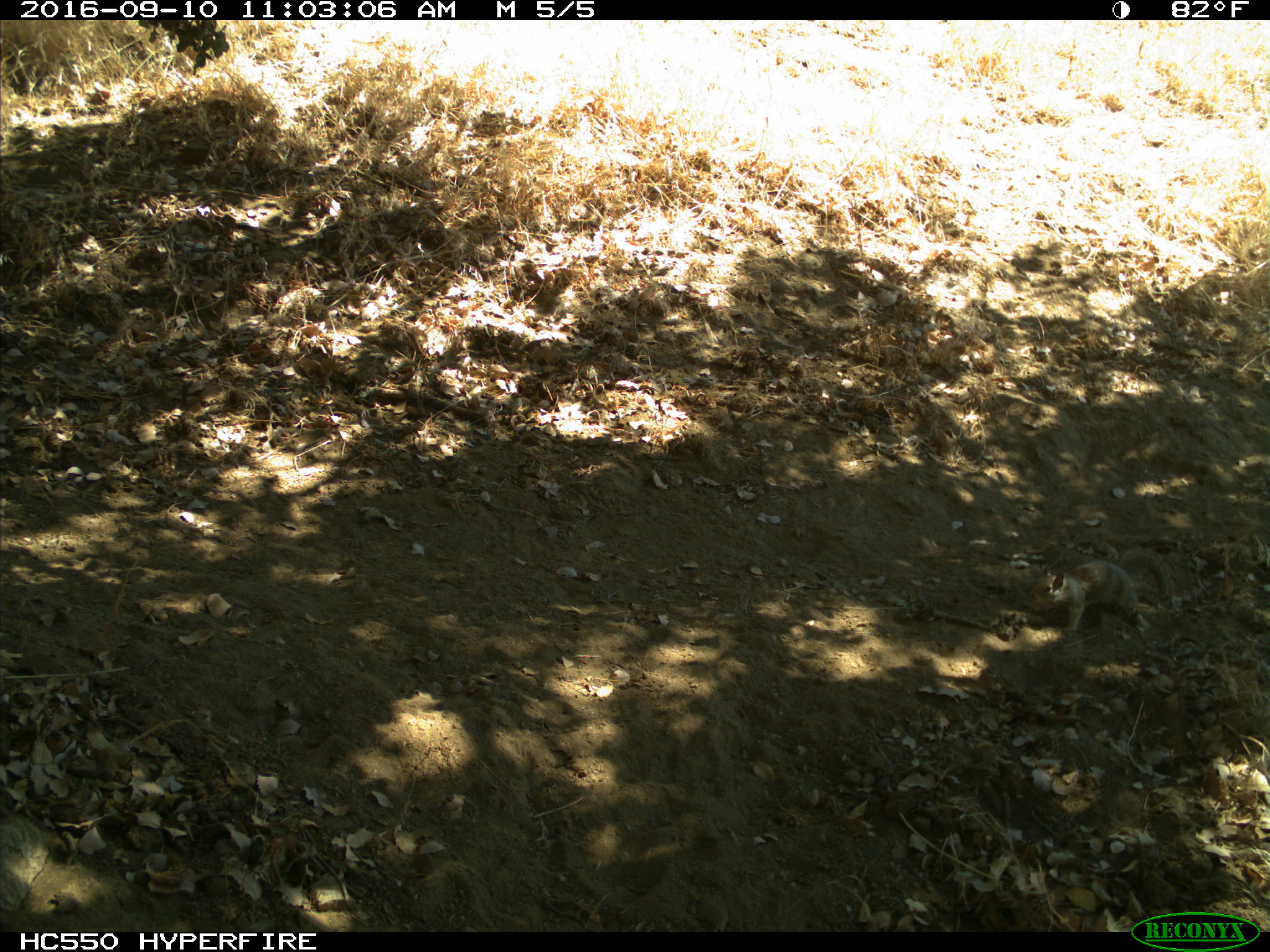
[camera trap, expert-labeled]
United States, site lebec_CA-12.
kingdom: Animalia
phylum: Chordata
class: Mammalia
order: Rodentia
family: Sciuridae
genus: Otospermophilus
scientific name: Otospermophilus beecheyi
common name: california ground squirrel